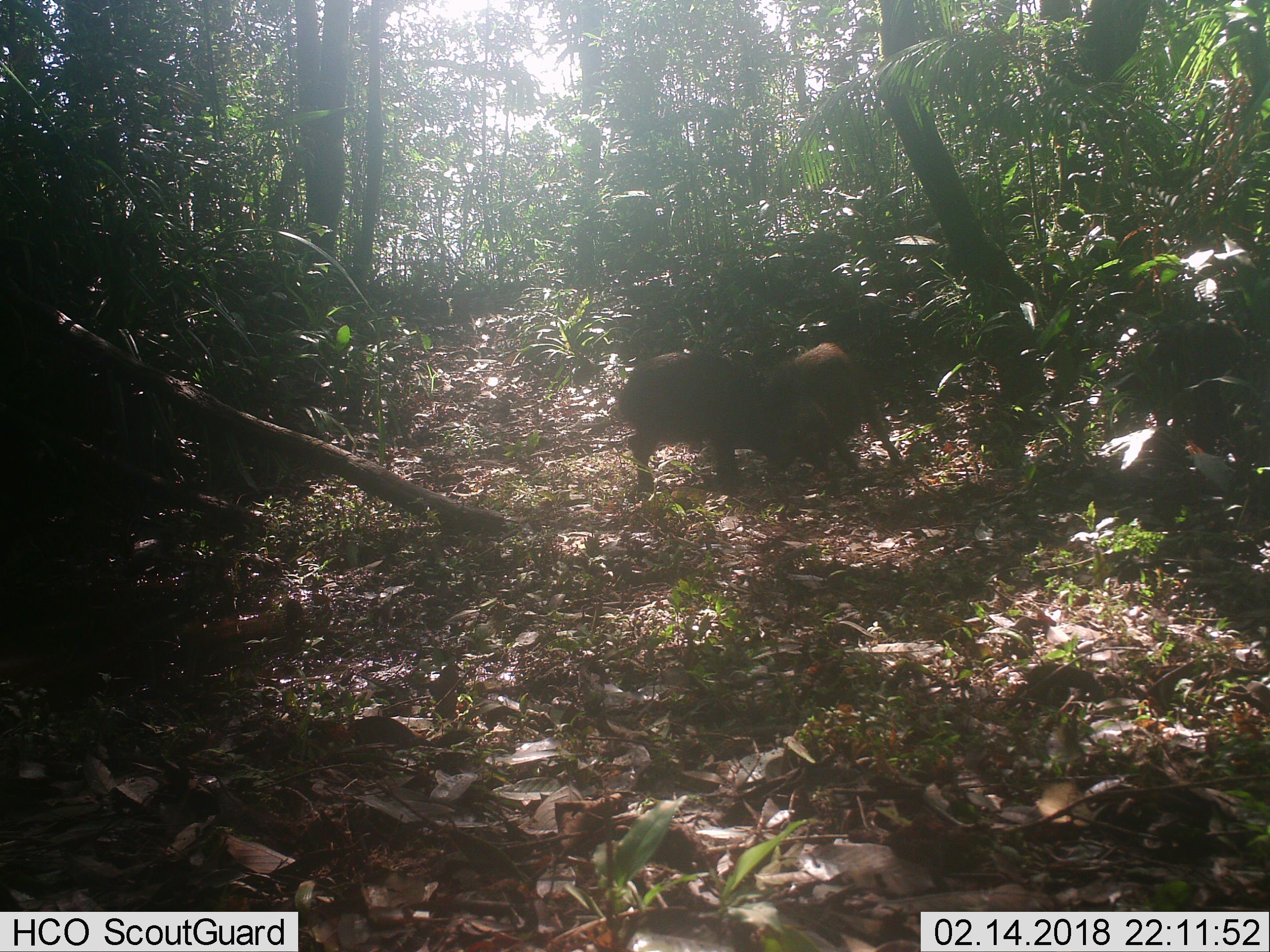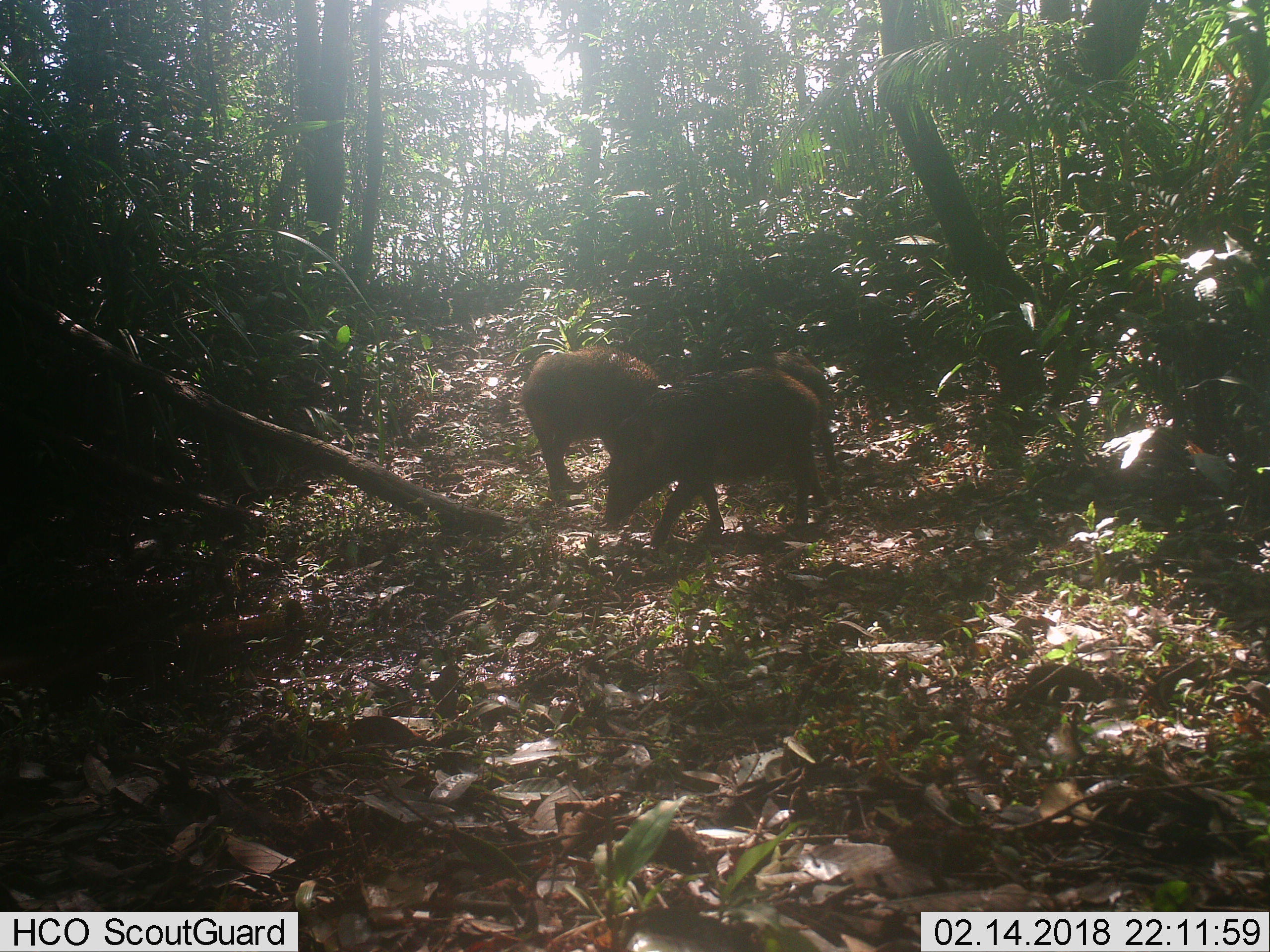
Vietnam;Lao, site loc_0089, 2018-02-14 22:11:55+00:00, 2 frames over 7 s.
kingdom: Animalia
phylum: Chordata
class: Mammalia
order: Artiodactyla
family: Suidae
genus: Sus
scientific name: Sus scrofa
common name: eurasian wild pig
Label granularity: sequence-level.